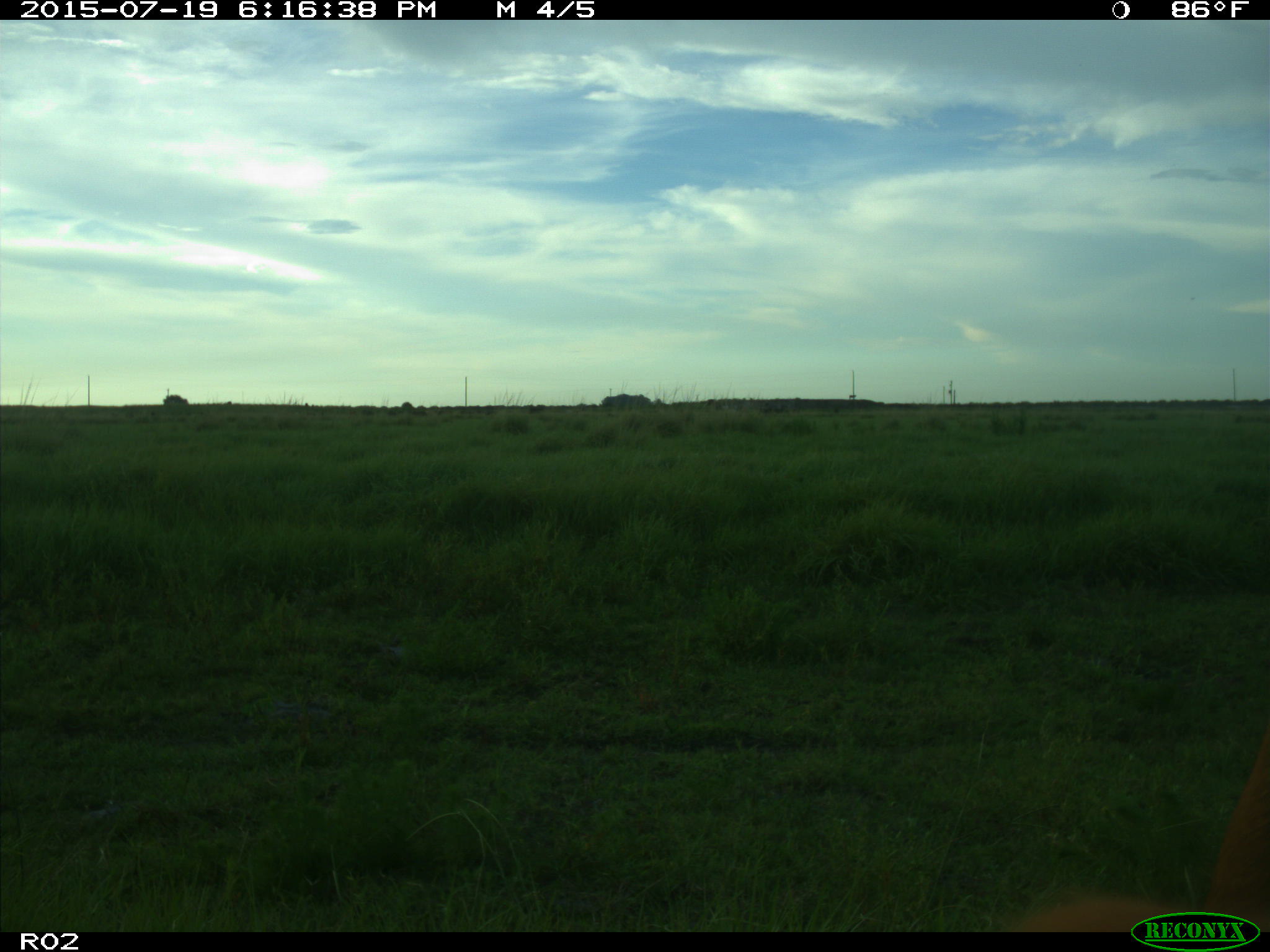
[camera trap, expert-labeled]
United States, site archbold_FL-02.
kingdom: Animalia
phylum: Chordata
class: Mammalia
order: Artiodactyla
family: Bovidae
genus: Bos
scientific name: Bos taurus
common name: domestic cow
Bos taurus (domestic cow).